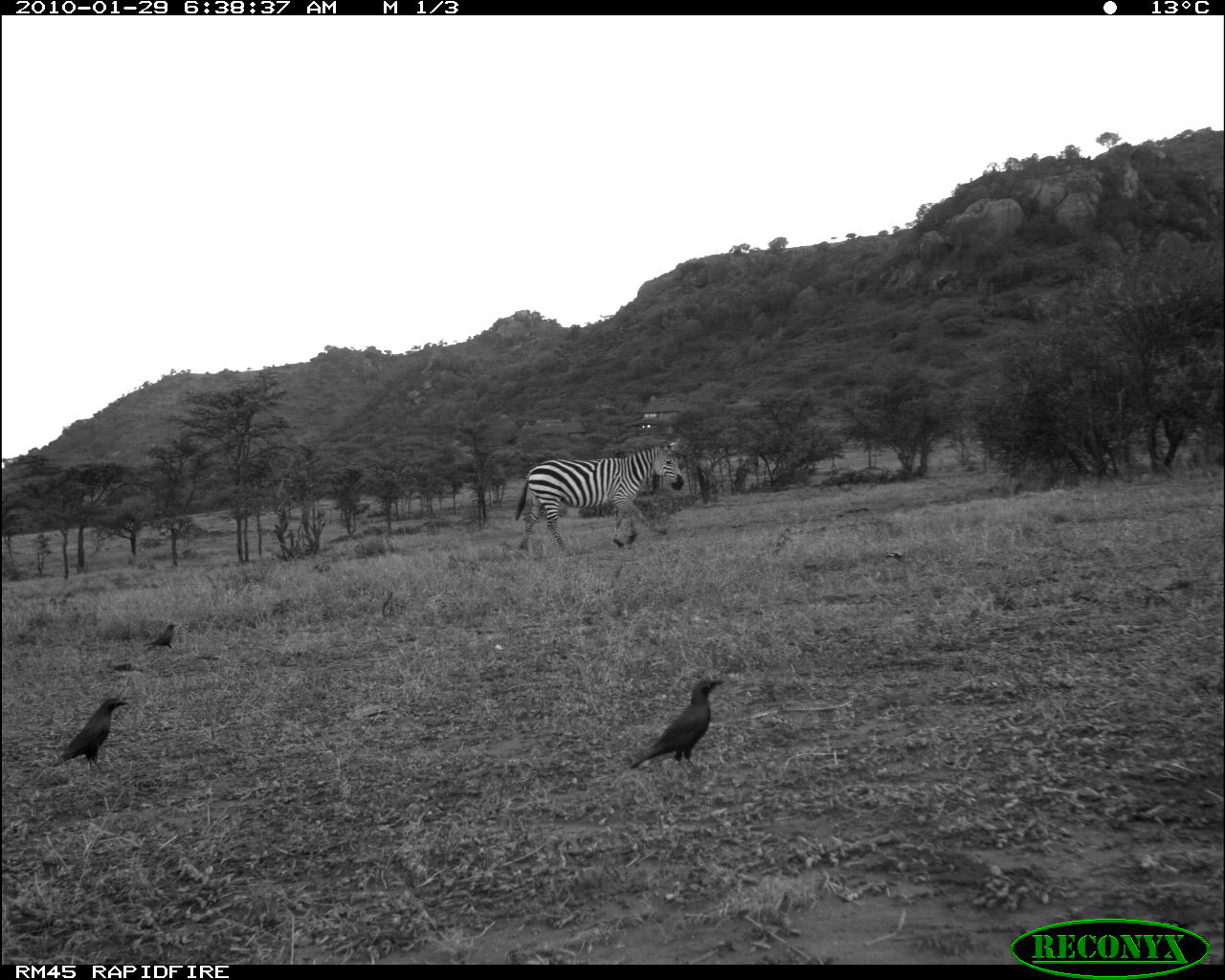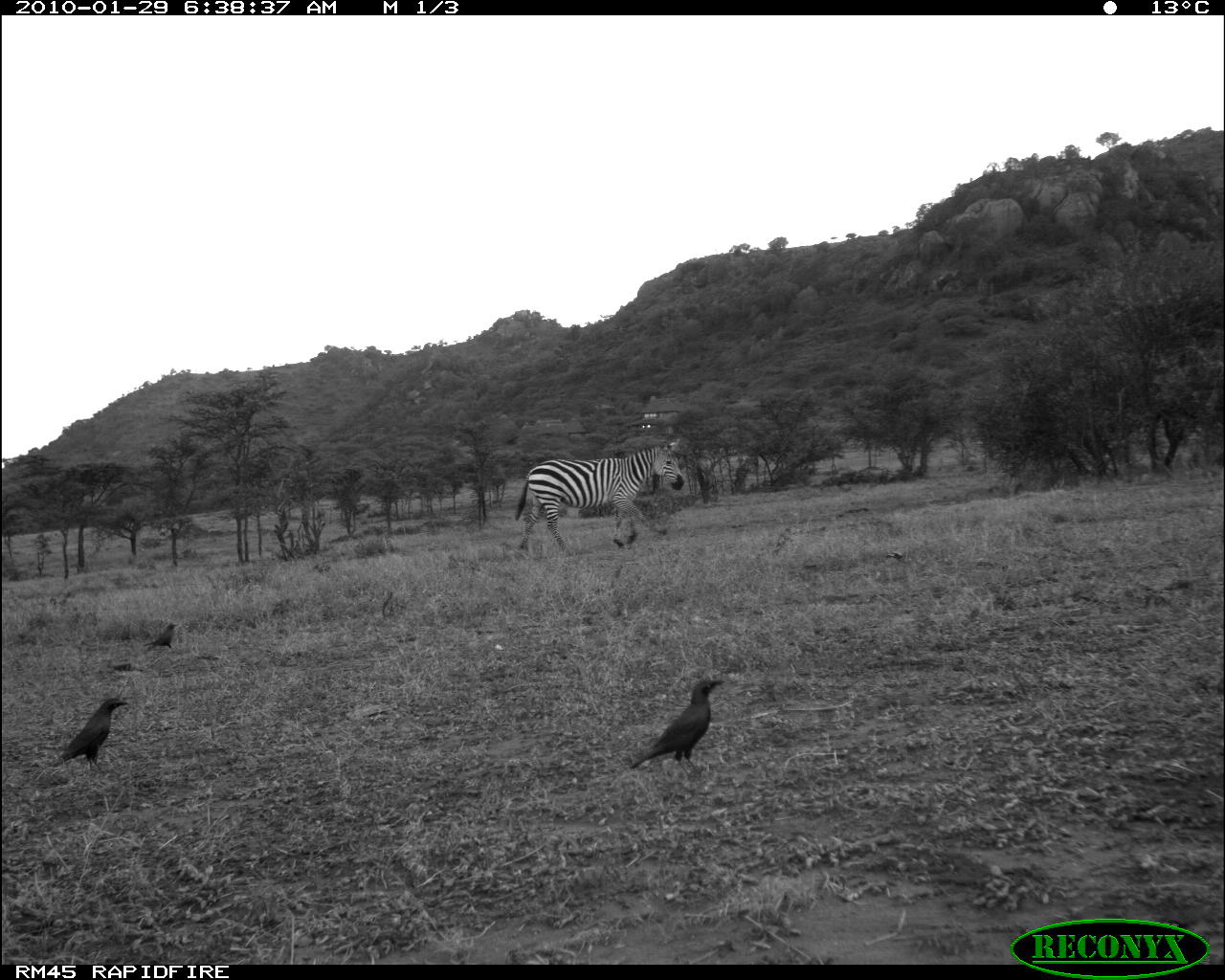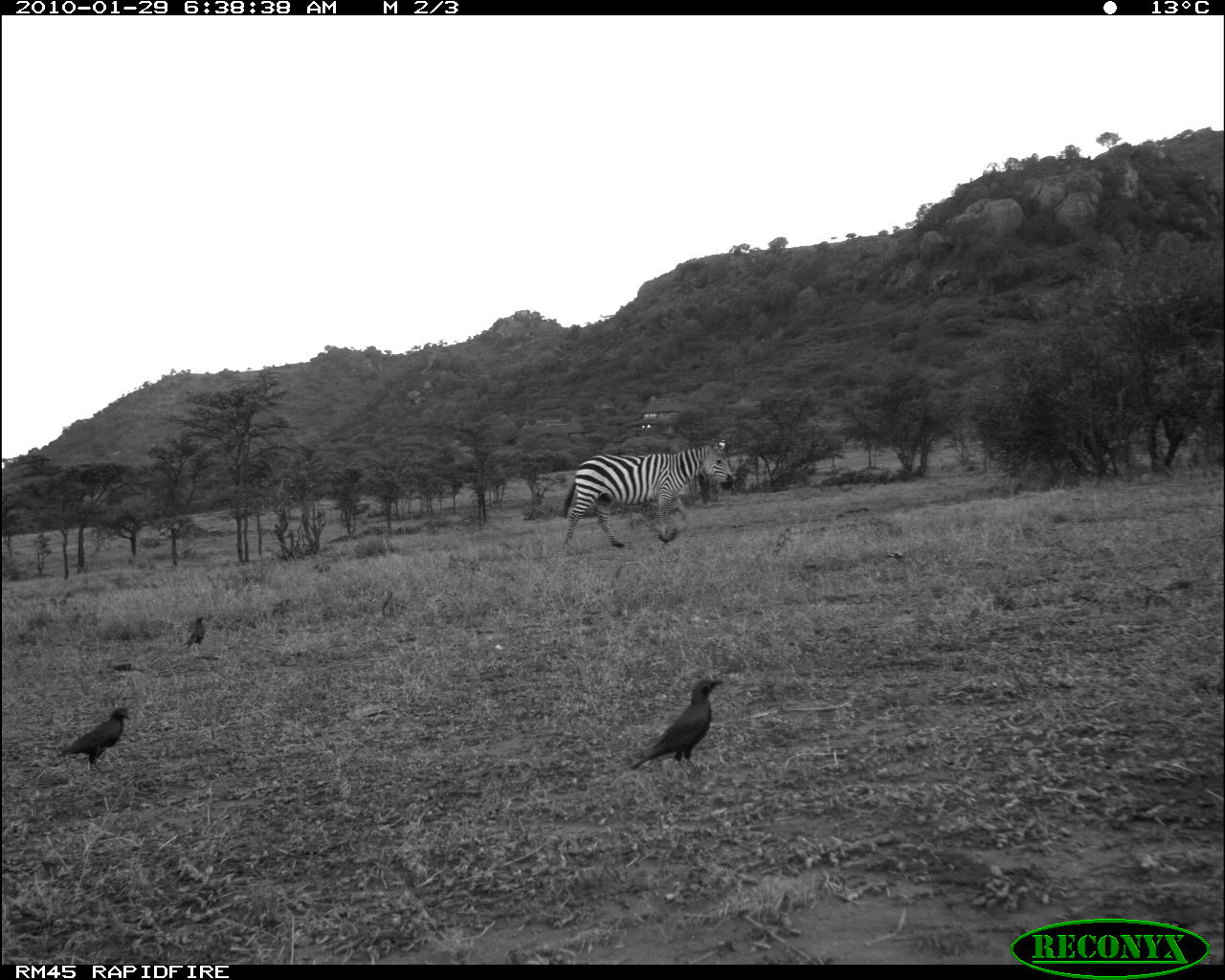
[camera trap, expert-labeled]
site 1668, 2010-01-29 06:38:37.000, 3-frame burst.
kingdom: Animalia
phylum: Chordata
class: Mammalia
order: Perissodactyla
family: Equidae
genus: Equus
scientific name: Equus quagga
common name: plains zebra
Equus quagga (plains zebra), count 1.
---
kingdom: Animalia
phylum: Chordata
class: Aves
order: Passeriformes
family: Sturnidae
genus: Lamprotornis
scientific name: Lamprotornis chalybaeus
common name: greater blue-eared starling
Lamprotornis chalybaeus (greater blue-eared starling), count 3.